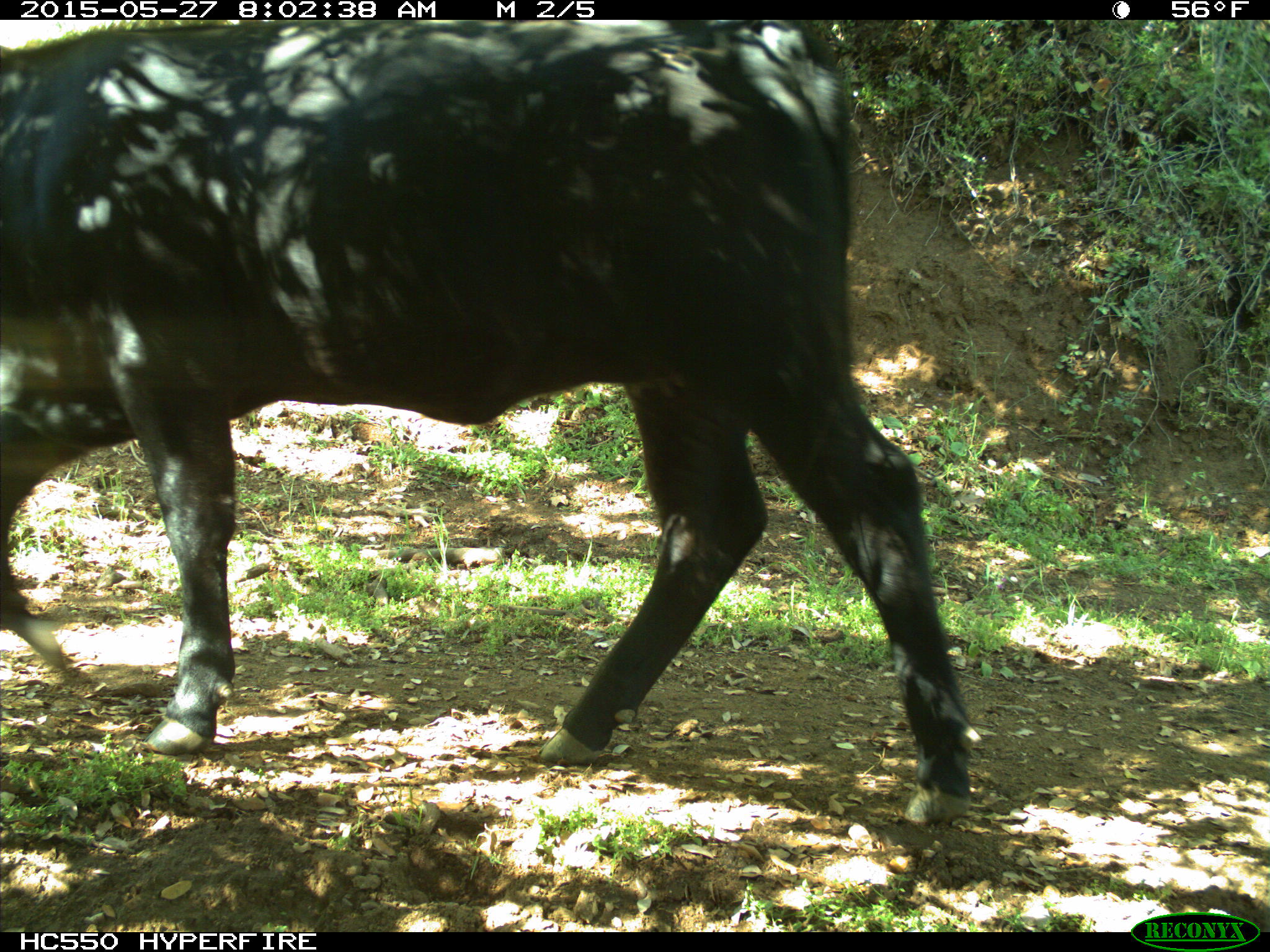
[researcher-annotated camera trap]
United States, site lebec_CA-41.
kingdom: Animalia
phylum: Chordata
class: Mammalia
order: Artiodactyla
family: Bovidae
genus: Bos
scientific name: Bos taurus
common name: domestic cow